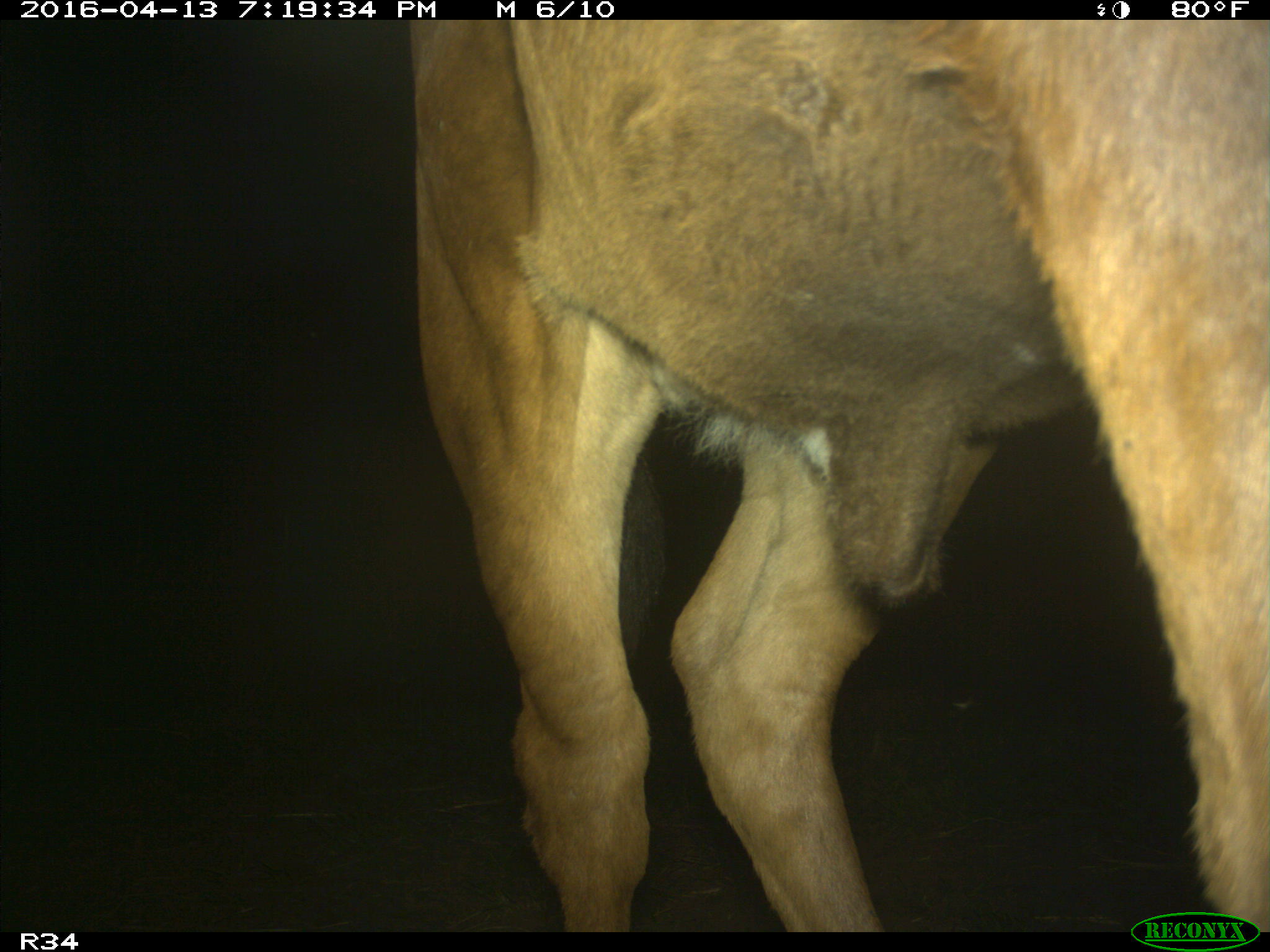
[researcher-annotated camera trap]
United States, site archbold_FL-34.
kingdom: Animalia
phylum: Chordata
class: Mammalia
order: Artiodactyla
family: Bovidae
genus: Bos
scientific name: Bos taurus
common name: domestic cow